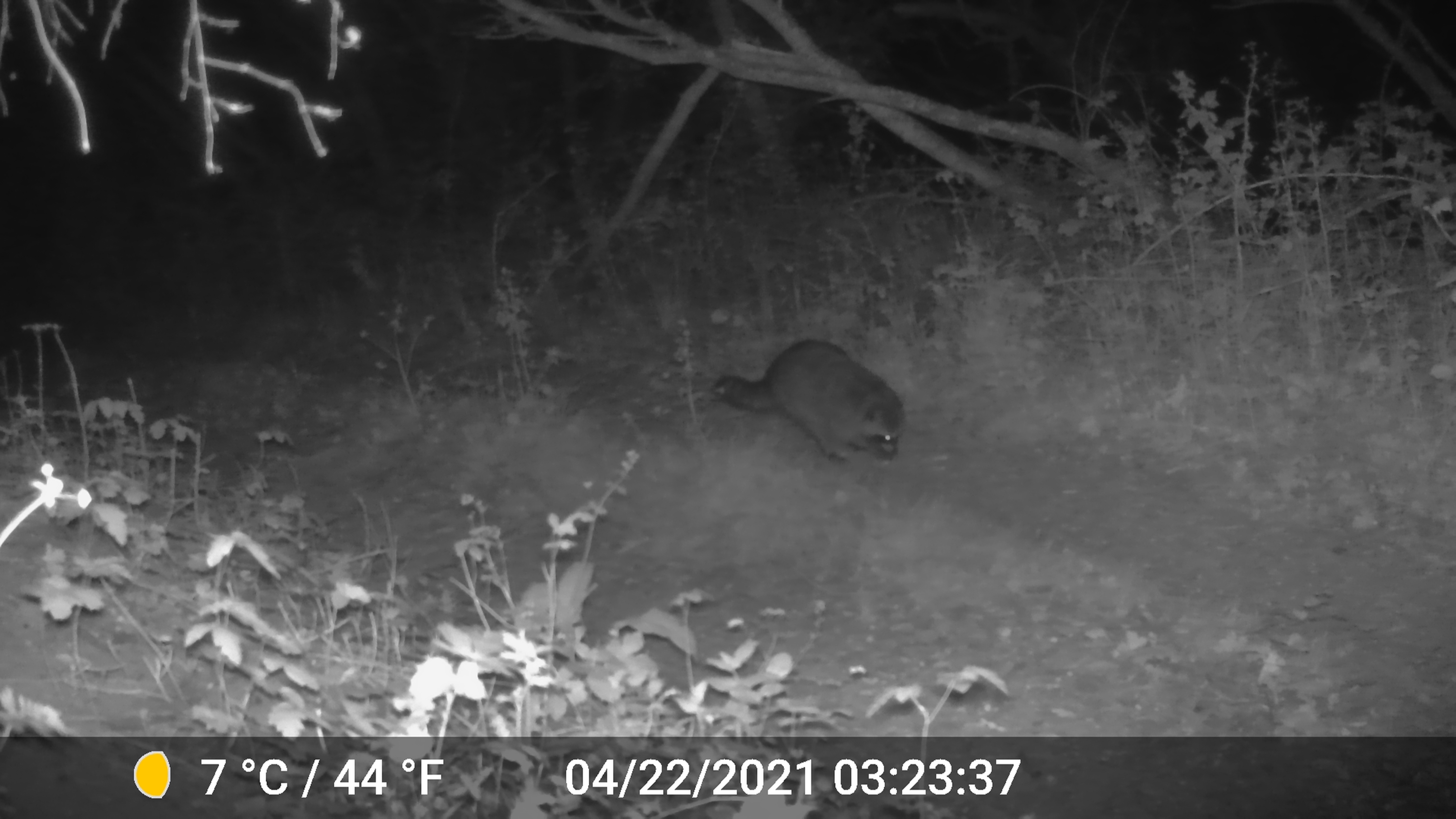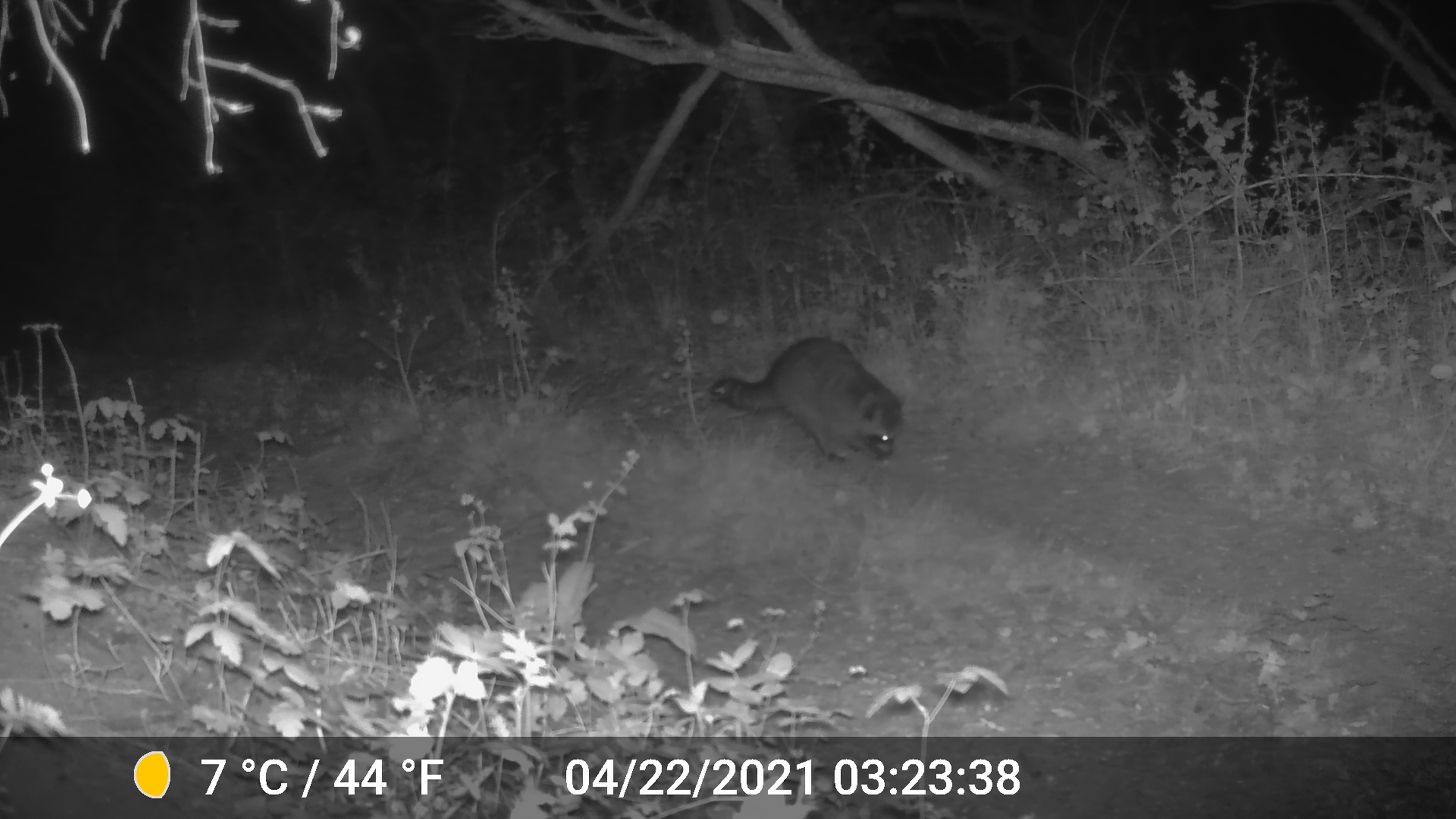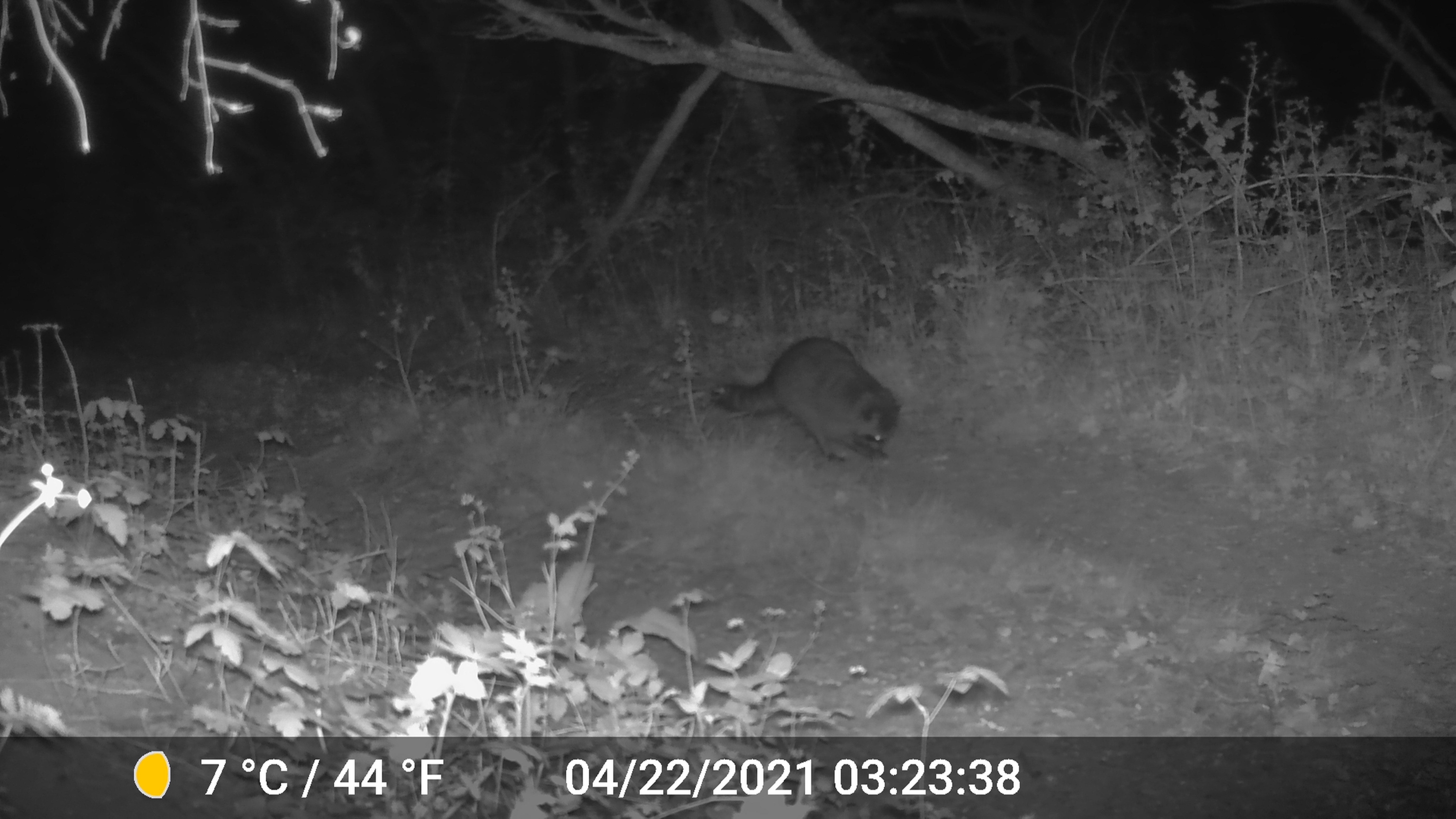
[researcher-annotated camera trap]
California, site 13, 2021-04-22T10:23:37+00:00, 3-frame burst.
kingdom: Animalia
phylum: Chordata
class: Mammalia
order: Carnivora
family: Procyonidae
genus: Procyon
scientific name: Procyon lotor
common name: raccoon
Raccoon (Procyon lotor).